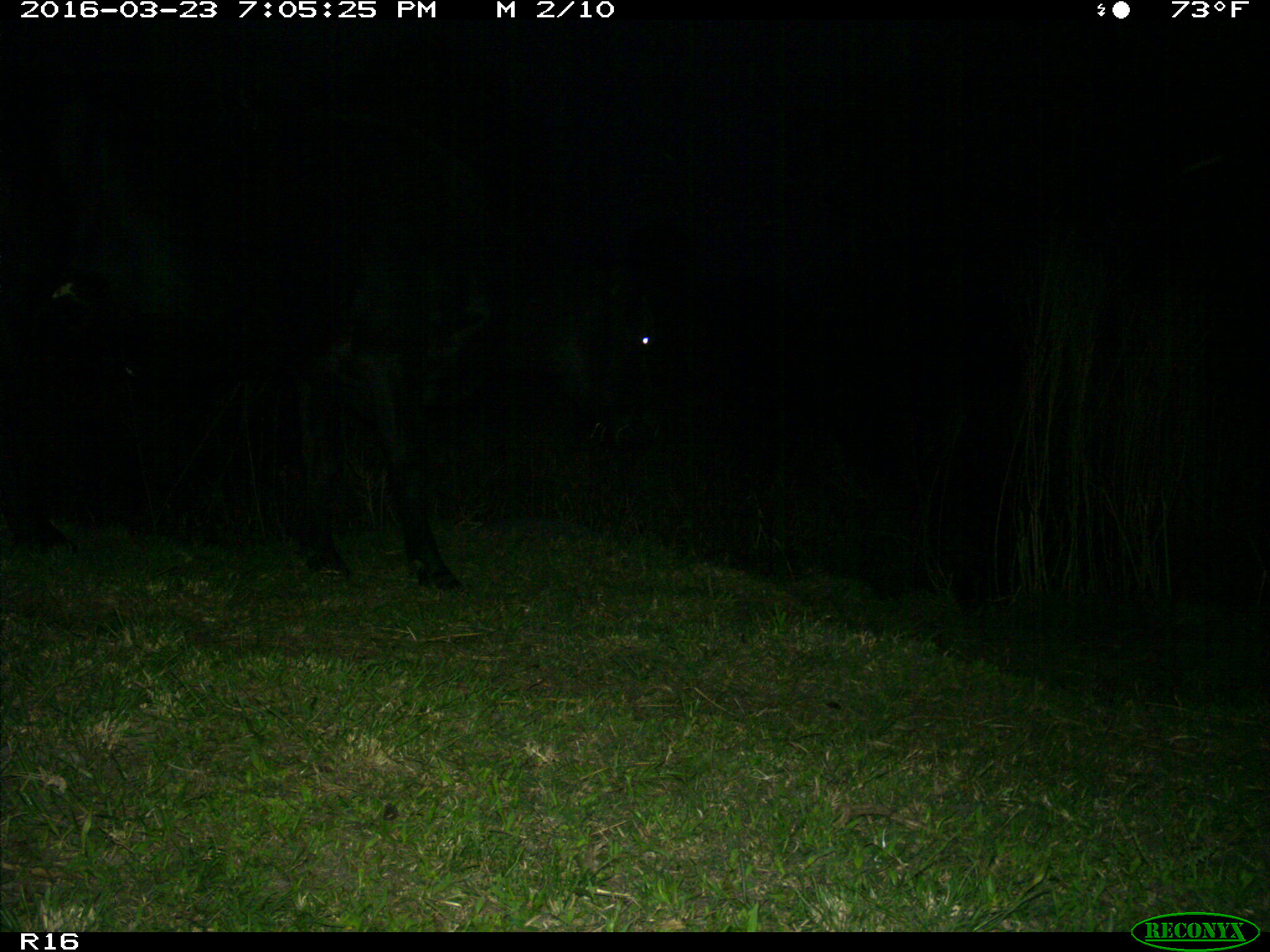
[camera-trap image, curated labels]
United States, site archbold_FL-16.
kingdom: Animalia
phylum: Chordata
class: Mammalia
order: Artiodactyla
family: Bovidae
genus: Bos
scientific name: Bos taurus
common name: domestic cow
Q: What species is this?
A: Bos taurus (domestic cow).